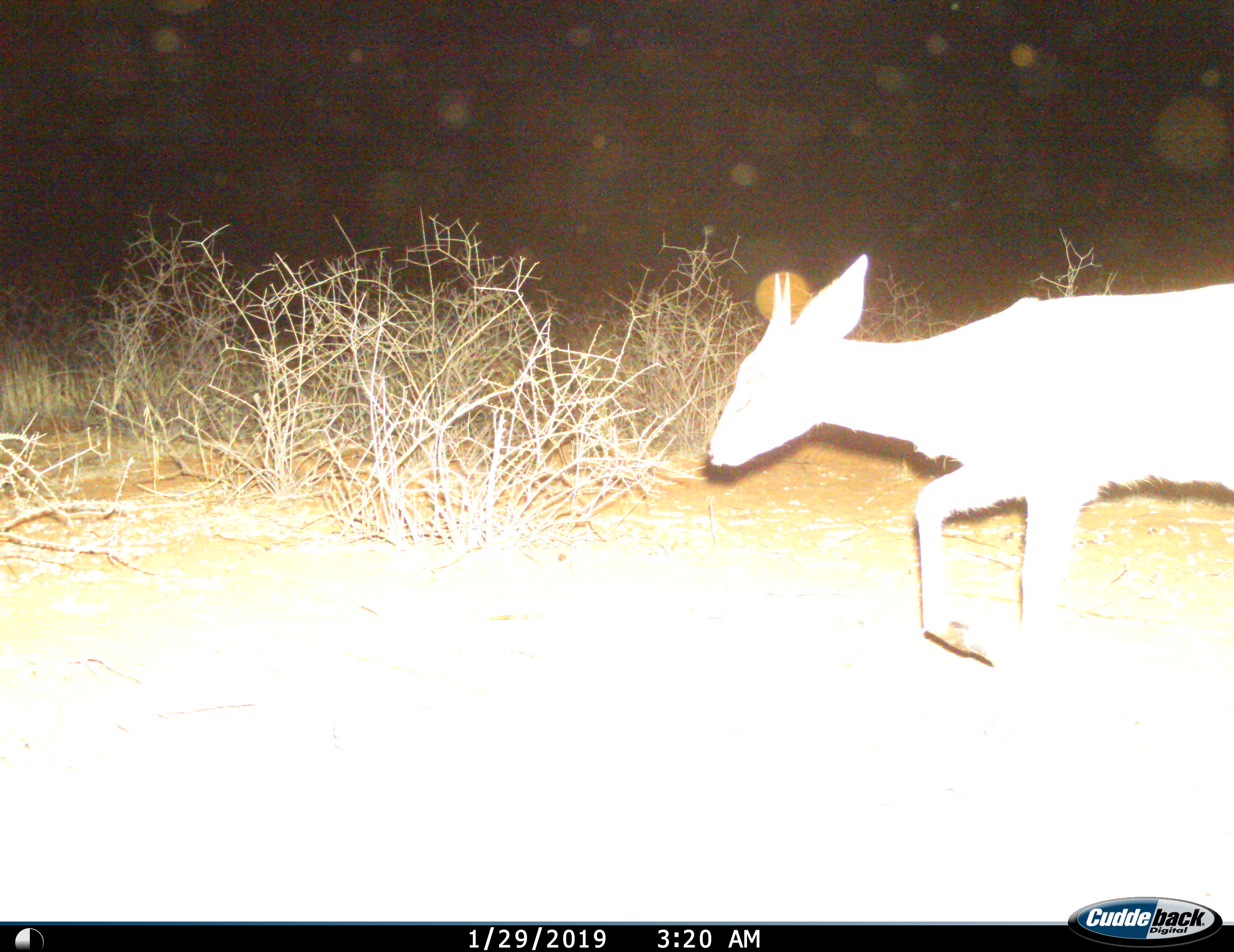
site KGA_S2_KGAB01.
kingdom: Animalia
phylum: Chordata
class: Mammalia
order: Artiodactyla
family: Bovidae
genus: Raphicerus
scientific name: Raphicerus campestris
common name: steenbok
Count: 1.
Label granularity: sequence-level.